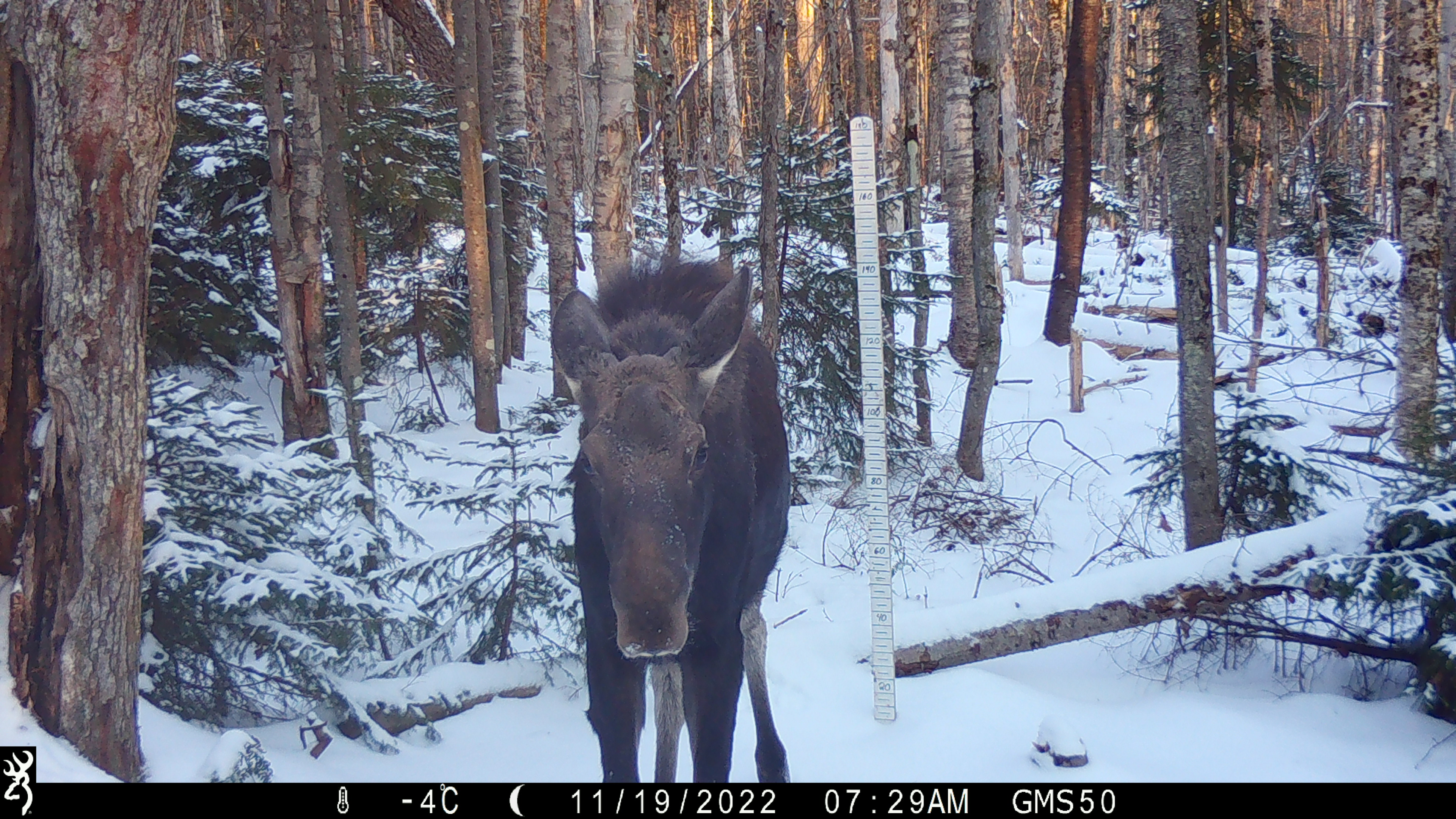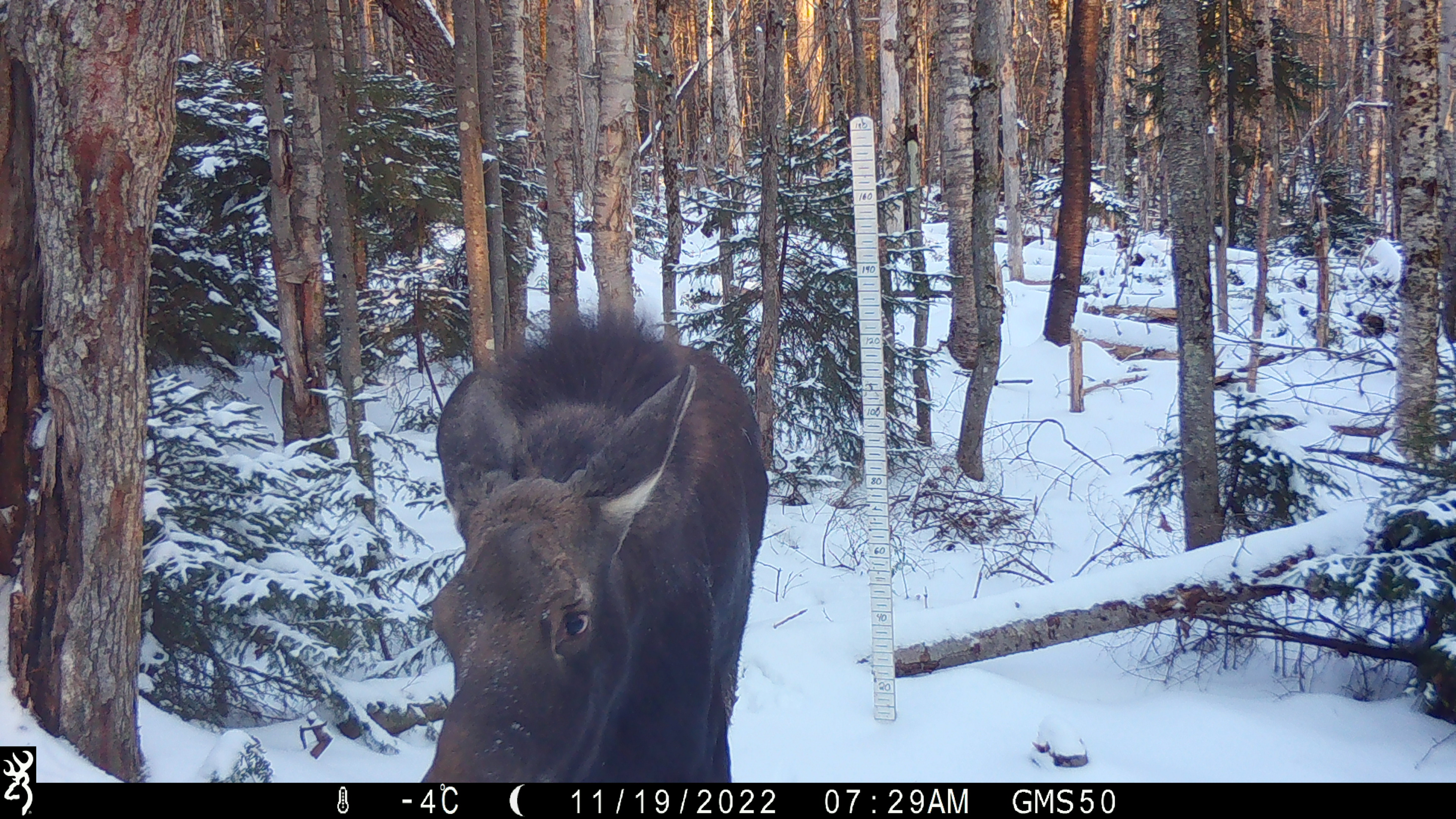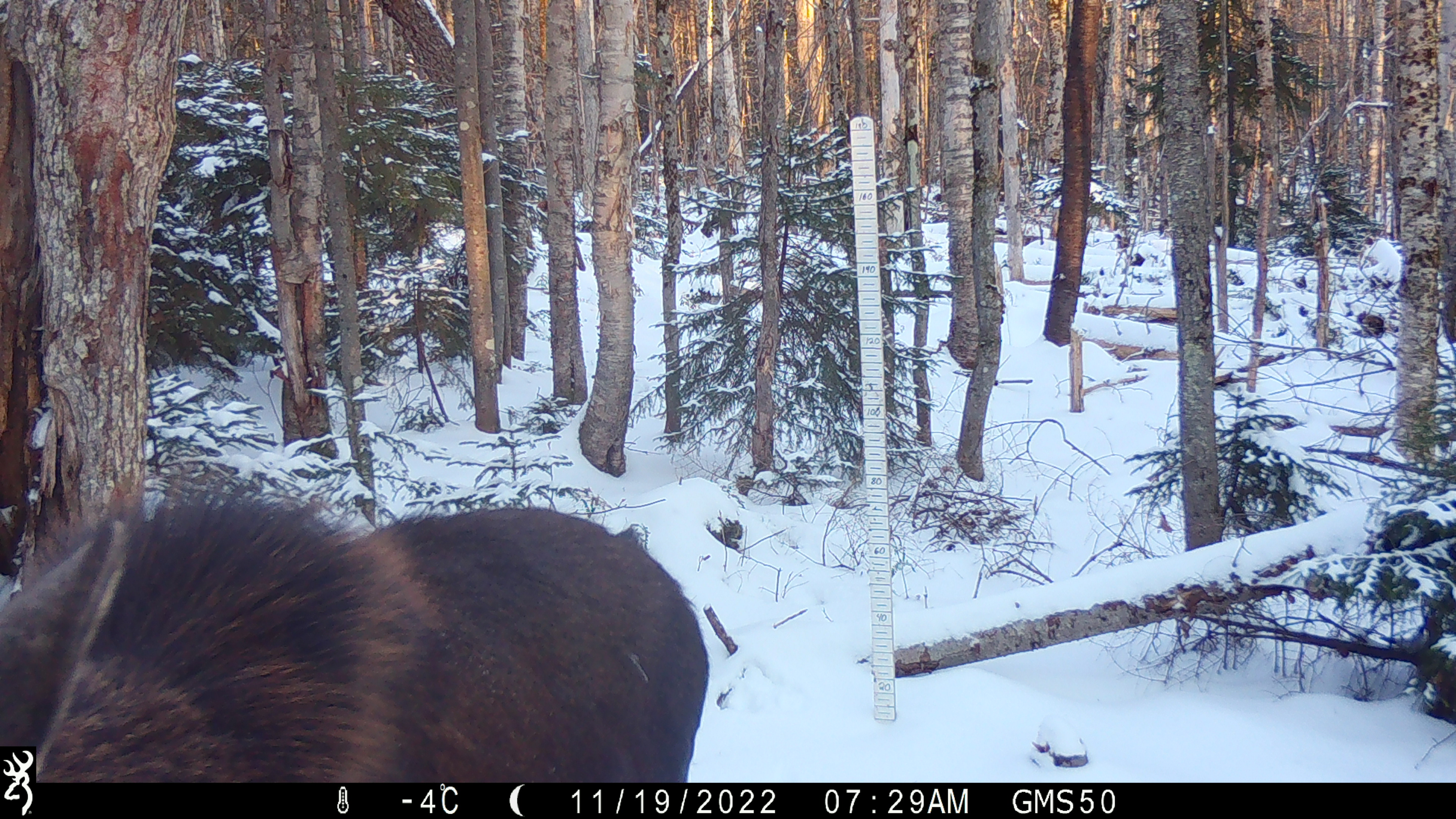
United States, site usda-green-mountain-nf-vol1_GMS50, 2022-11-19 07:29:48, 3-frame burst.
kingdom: Animalia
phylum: Chordata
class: Mammalia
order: Artiodactyla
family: Cervidae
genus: Alces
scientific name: Alces alces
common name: moose